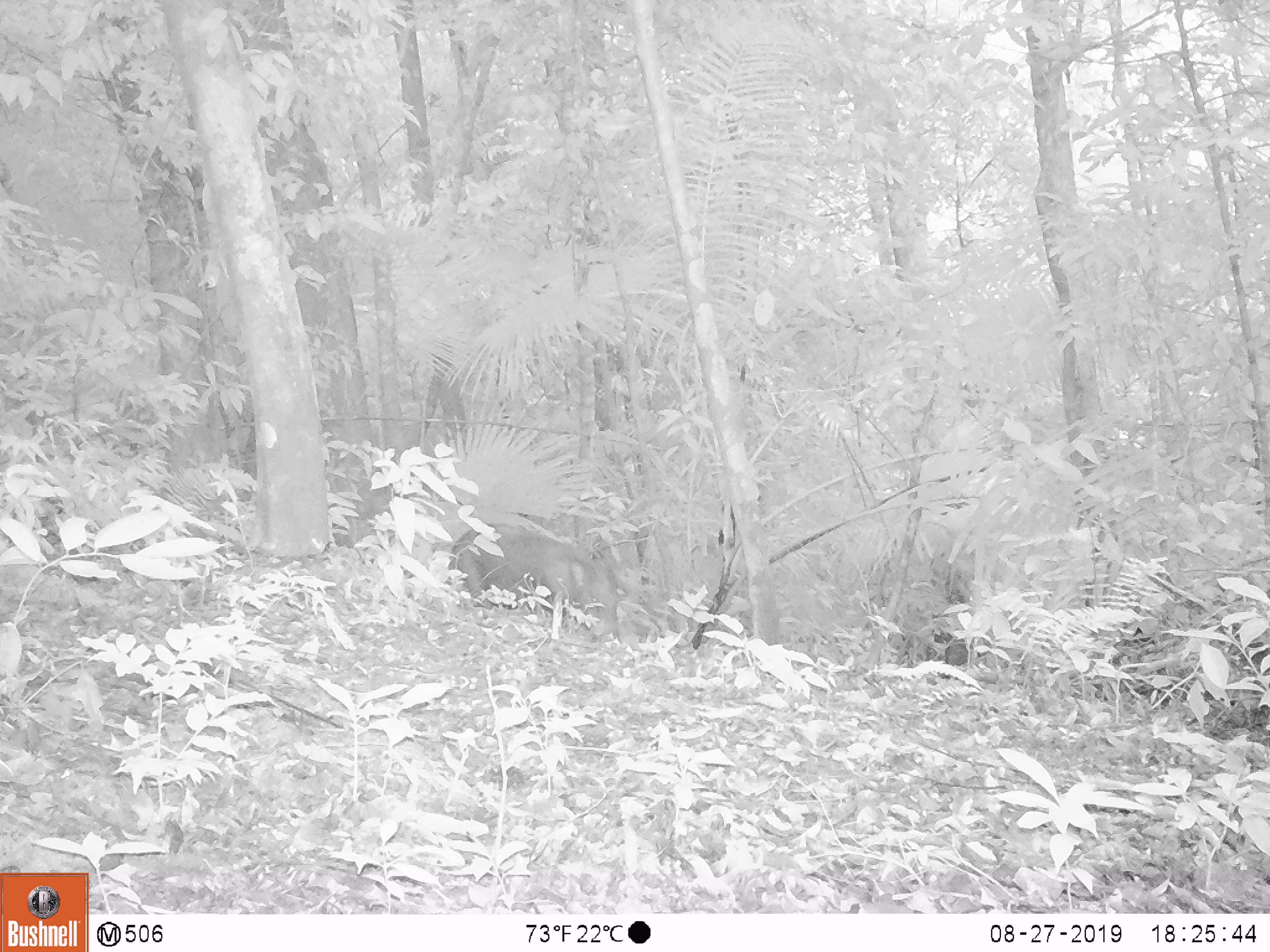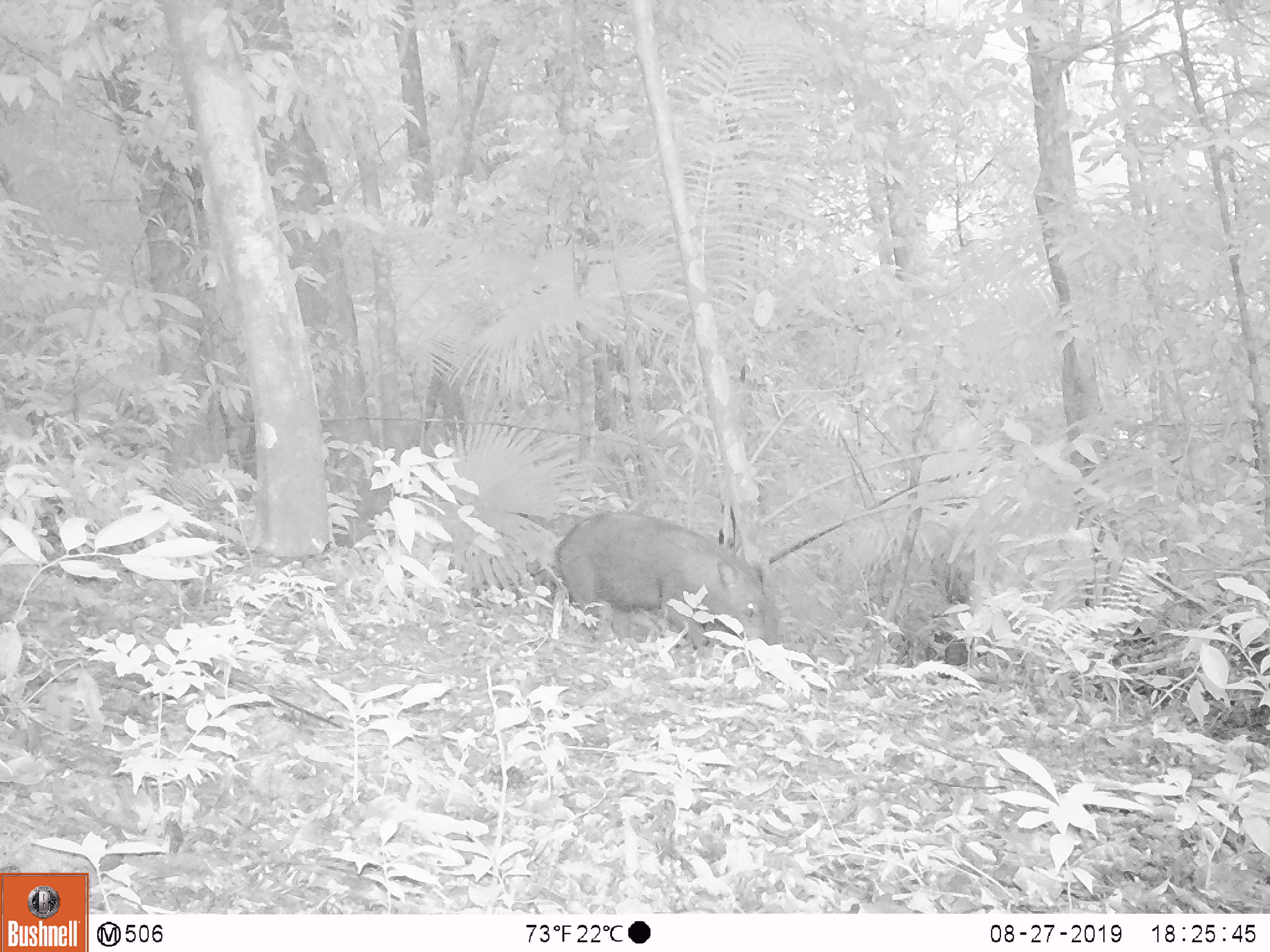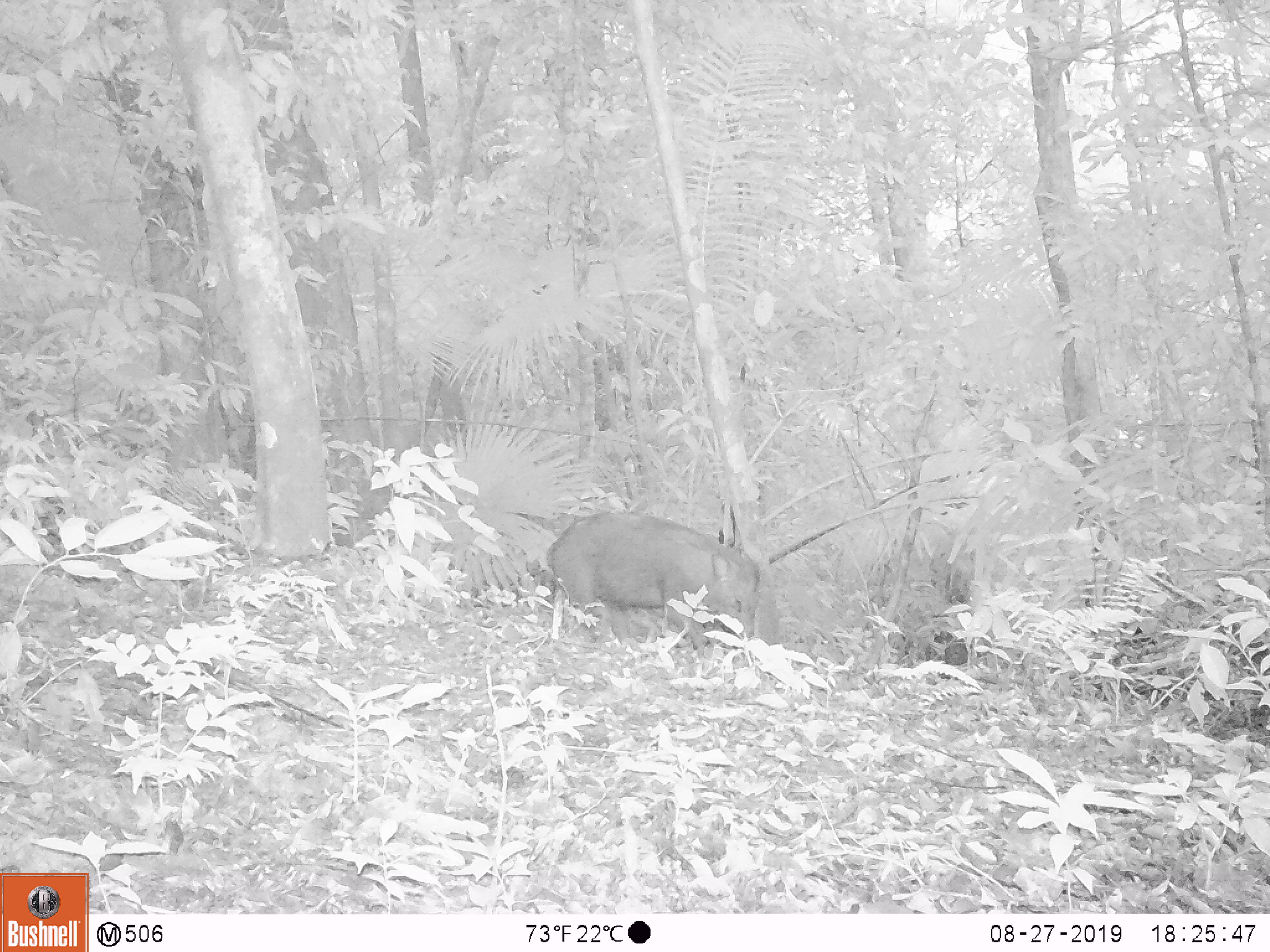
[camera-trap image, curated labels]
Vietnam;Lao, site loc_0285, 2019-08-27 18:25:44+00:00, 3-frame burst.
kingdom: Animalia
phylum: Chordata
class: Mammalia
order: Artiodactyla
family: Suidae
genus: Sus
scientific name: Sus scrofa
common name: eurasian wild pig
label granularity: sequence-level